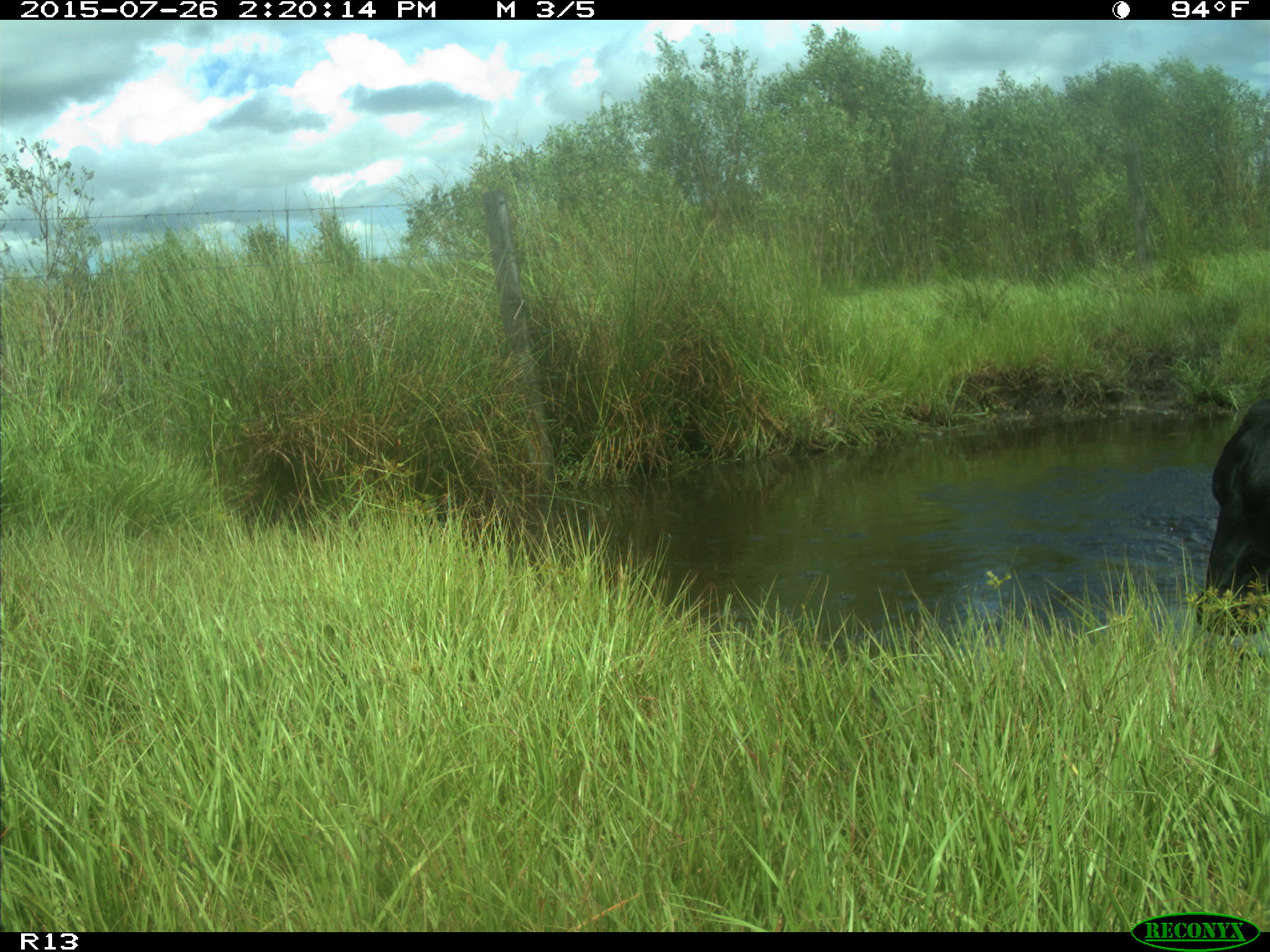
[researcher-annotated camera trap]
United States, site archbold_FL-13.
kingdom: Animalia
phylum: Chordata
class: Mammalia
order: Artiodactyla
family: Bovidae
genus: Bos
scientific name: Bos taurus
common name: domestic cow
Bos taurus (domestic cow).